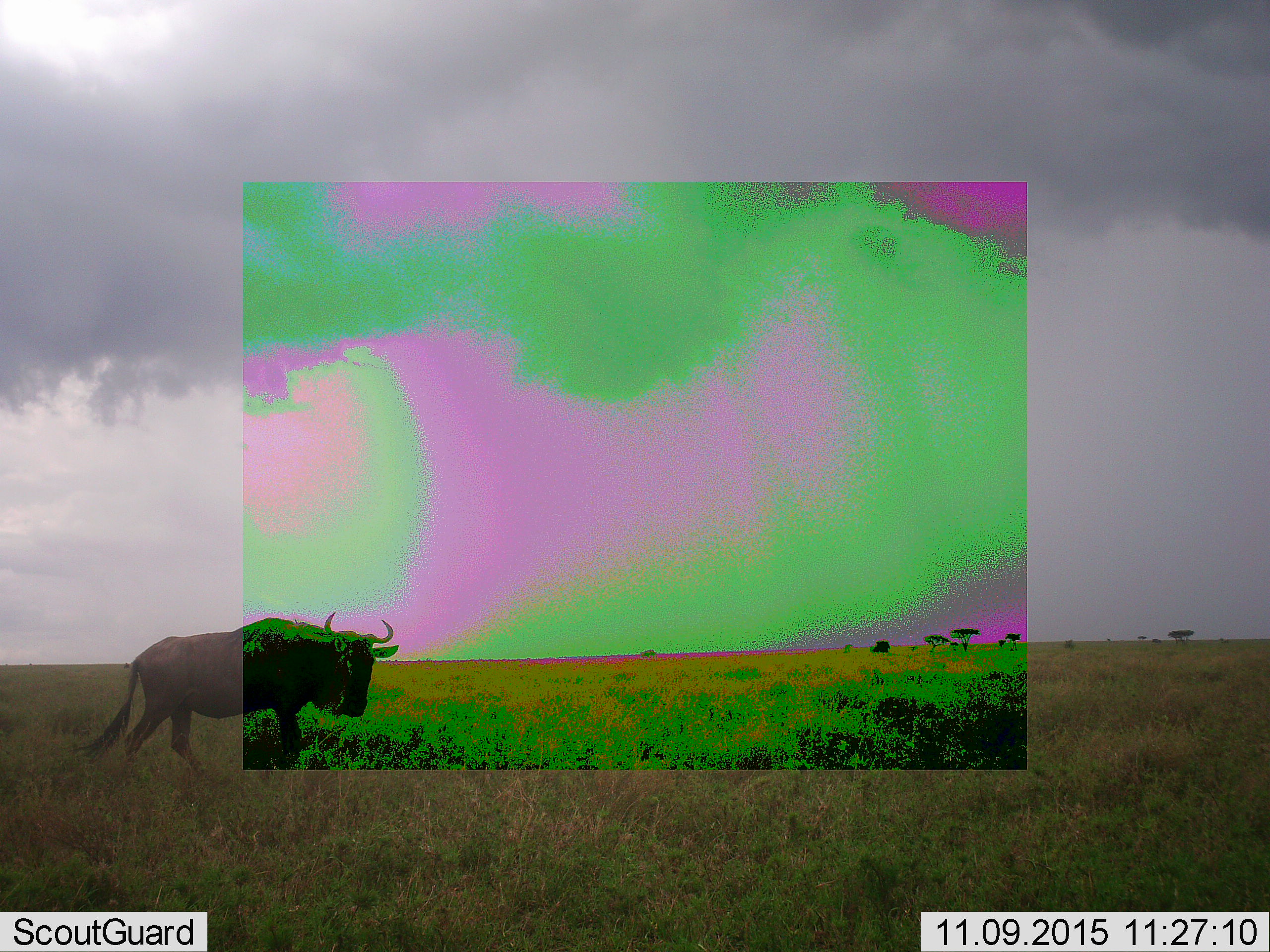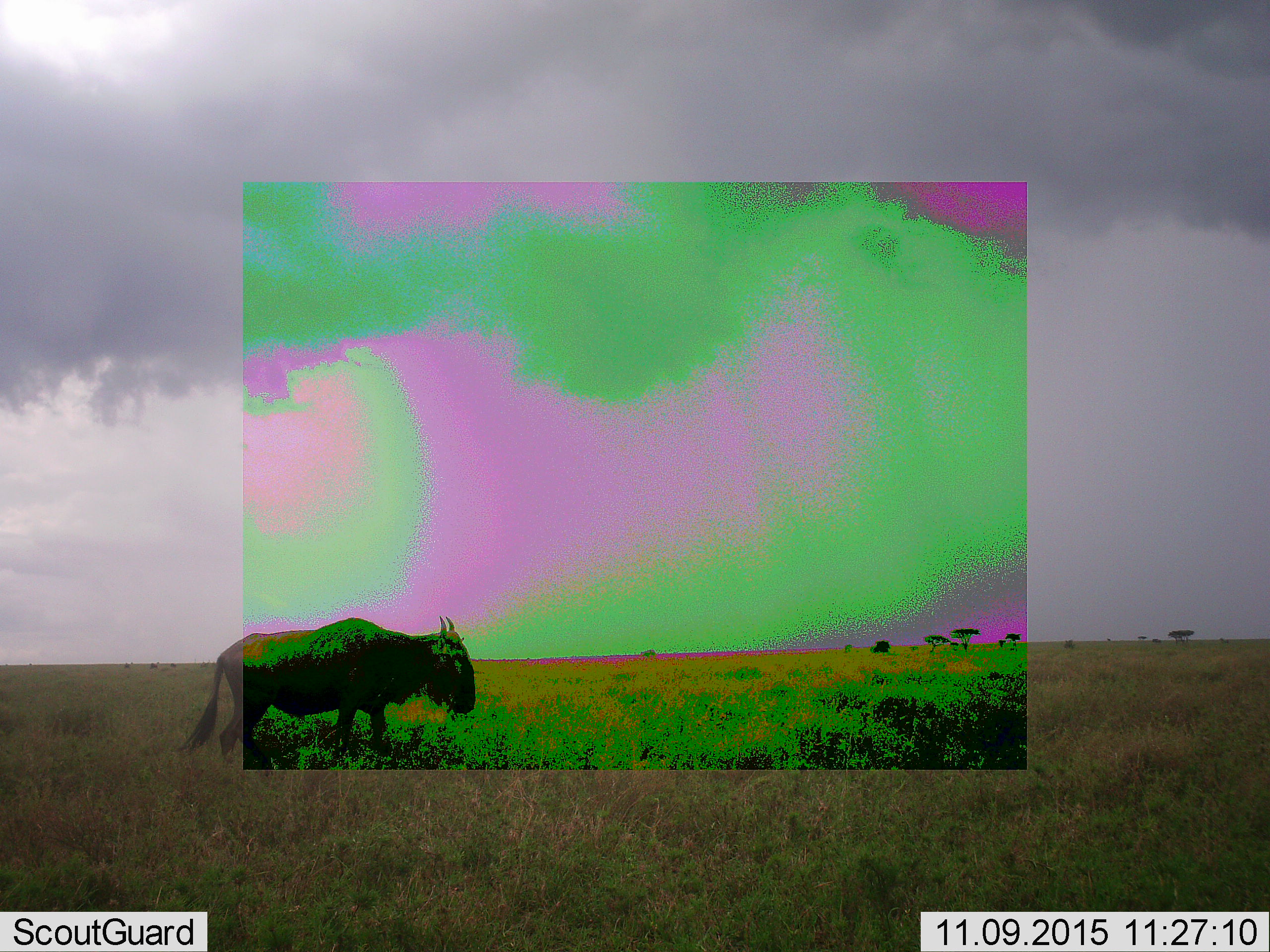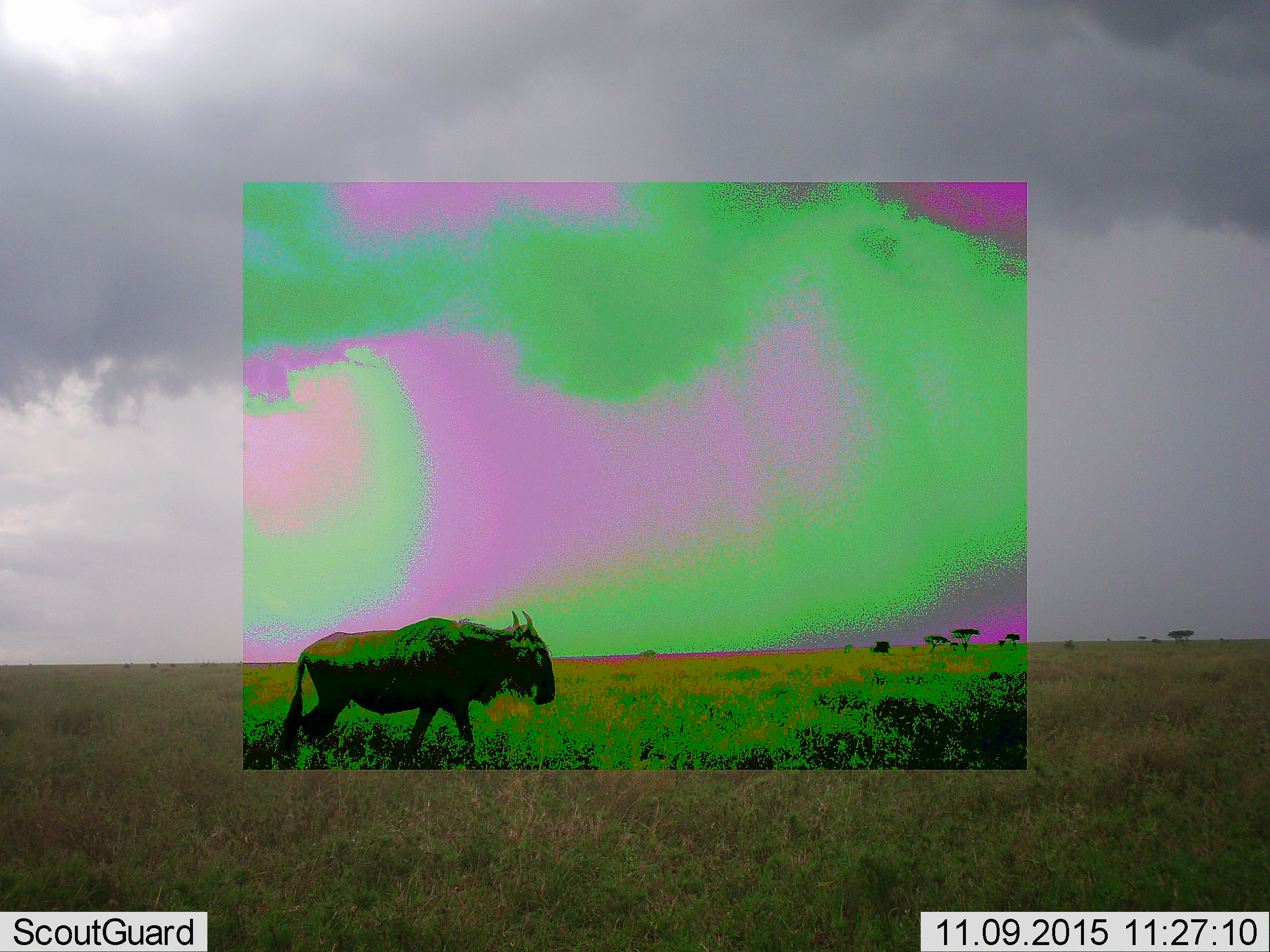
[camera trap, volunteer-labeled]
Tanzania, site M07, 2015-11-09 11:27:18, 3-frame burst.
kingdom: Animalia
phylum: Chordata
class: Mammalia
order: Artiodactyla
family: Bovidae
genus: Connochaetes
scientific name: Connochaetes taurinus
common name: blue wildebeest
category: wildebeest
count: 1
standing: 0%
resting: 0%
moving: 100%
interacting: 0%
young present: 0%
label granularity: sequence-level